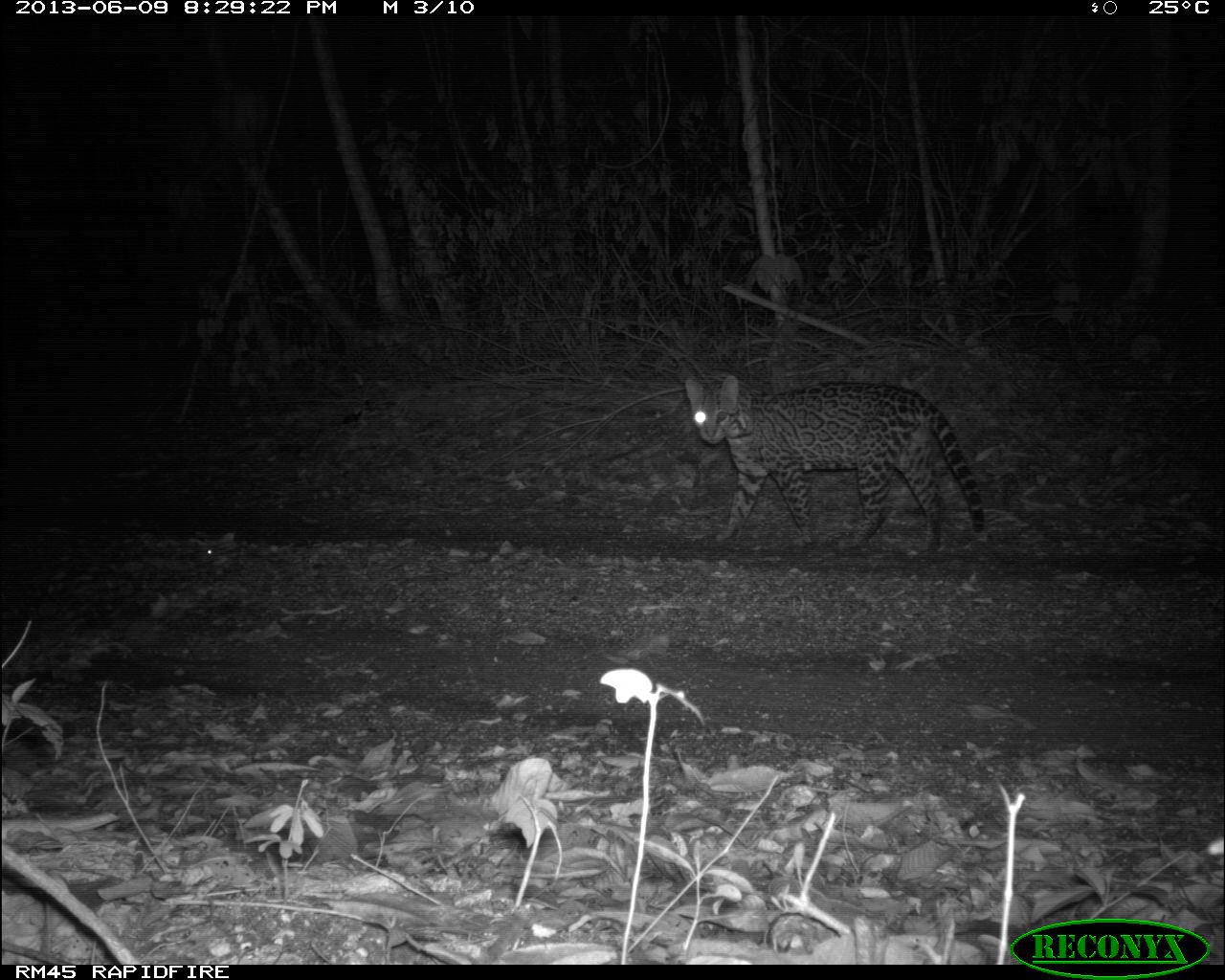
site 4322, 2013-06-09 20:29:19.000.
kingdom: Animalia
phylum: Chordata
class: Mammalia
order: Carnivora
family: Felidae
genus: Leopardus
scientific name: Leopardus pardalis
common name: ocelot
Leopardus pardalis (ocelot), count 1, sex male.